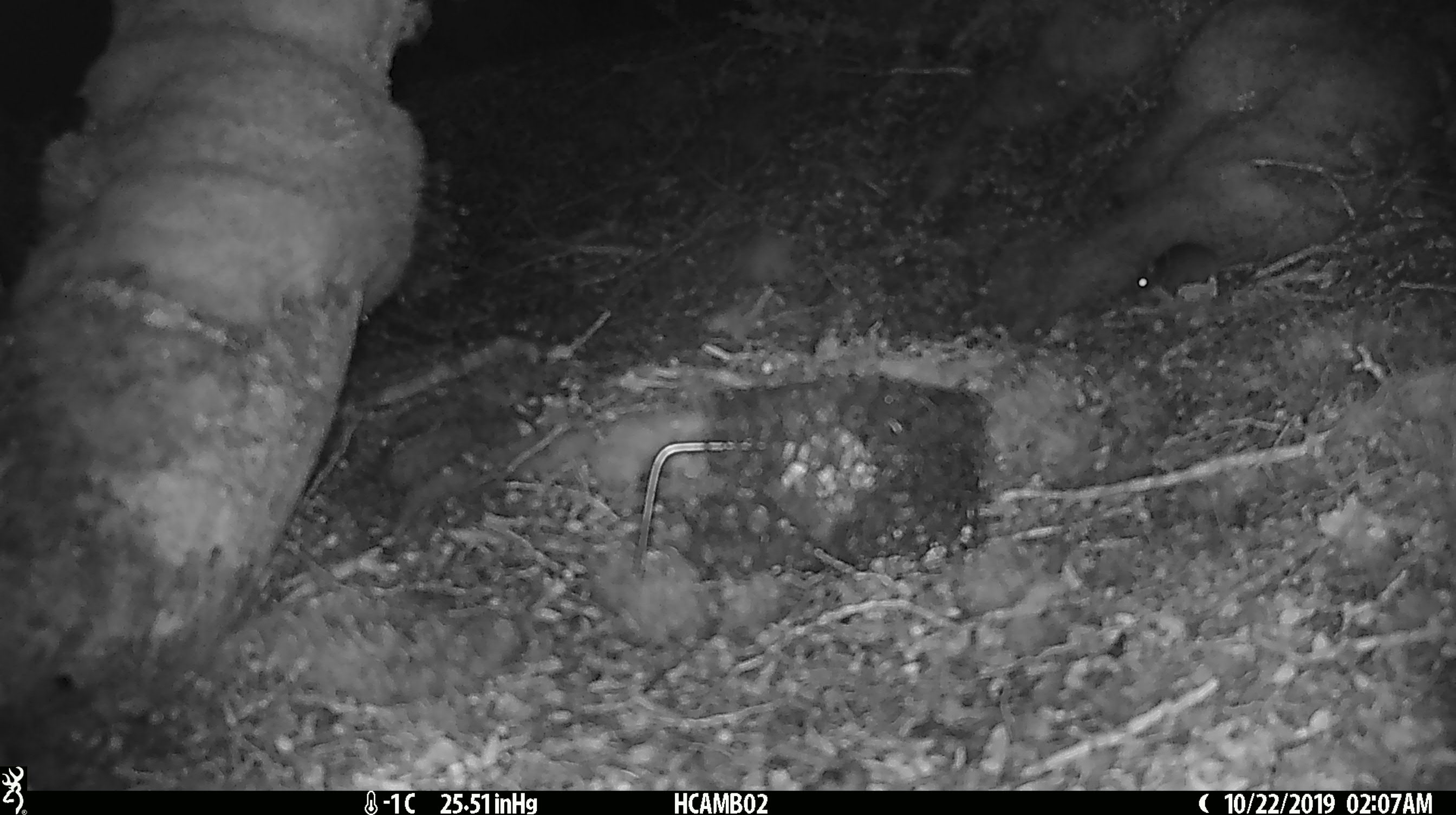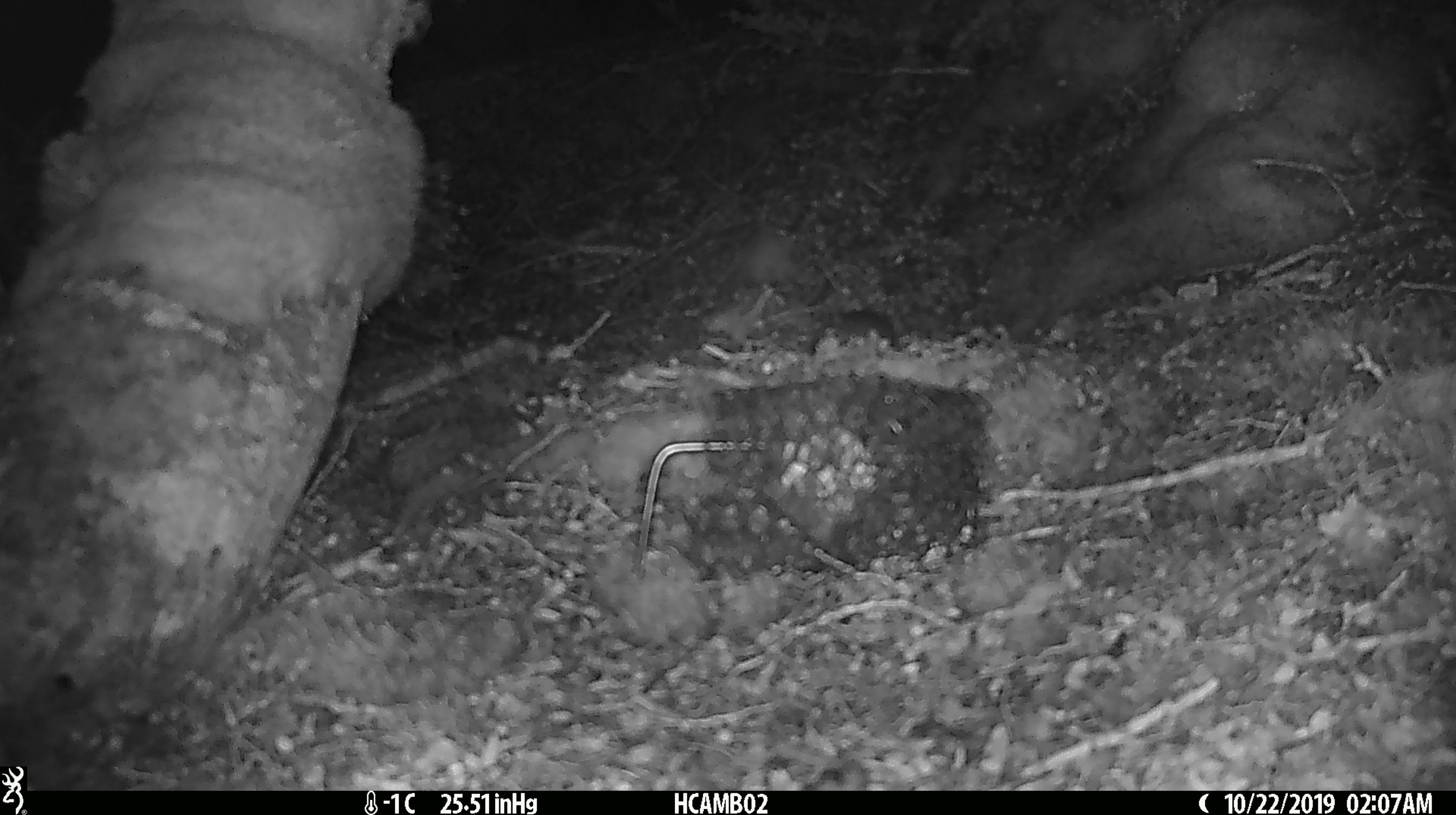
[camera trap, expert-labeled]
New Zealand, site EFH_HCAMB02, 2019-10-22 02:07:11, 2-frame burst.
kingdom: Animalia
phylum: Chordata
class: Mammalia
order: Rodentia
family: Muridae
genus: Mus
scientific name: Mus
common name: mouse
Mouse (Mus).